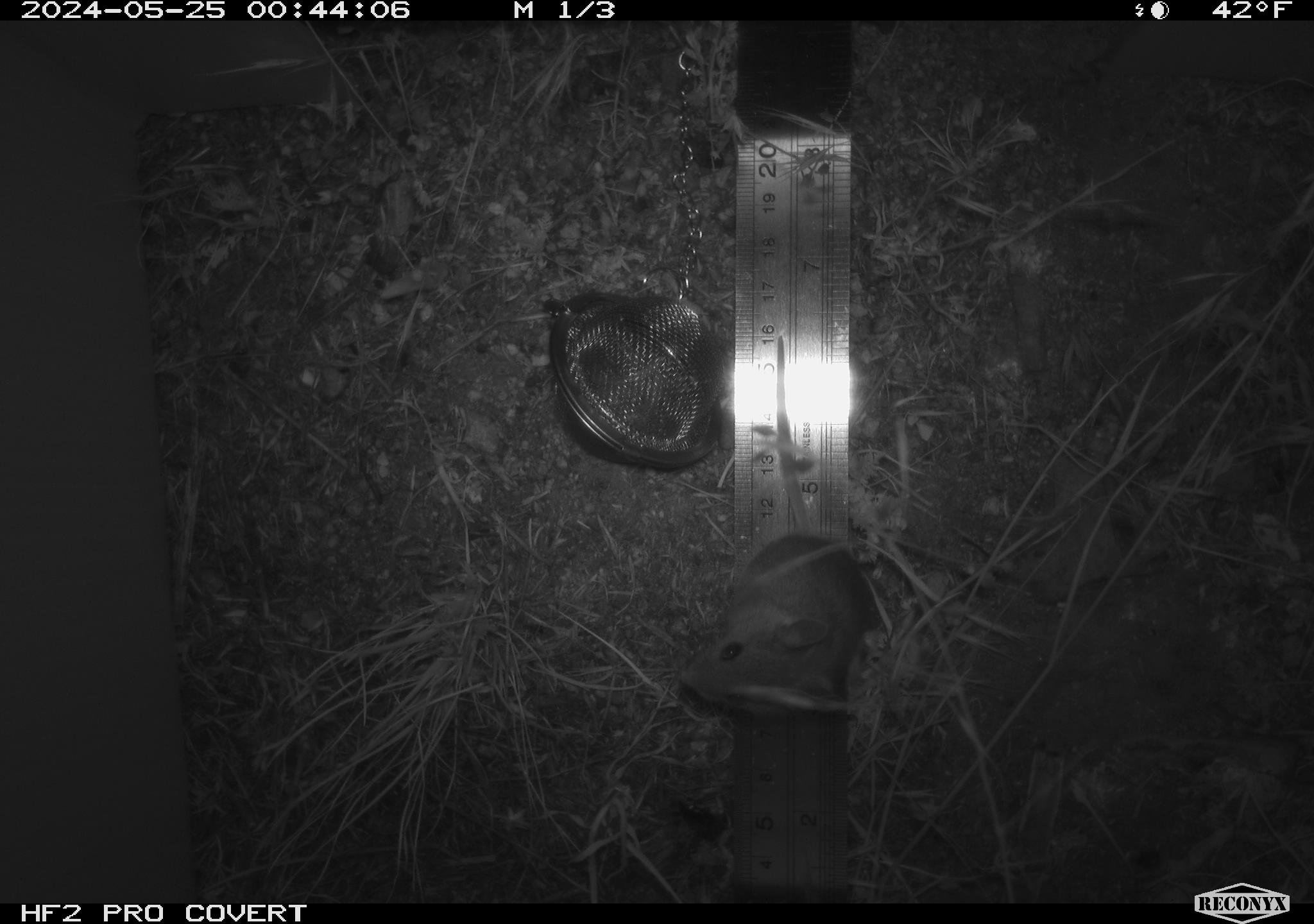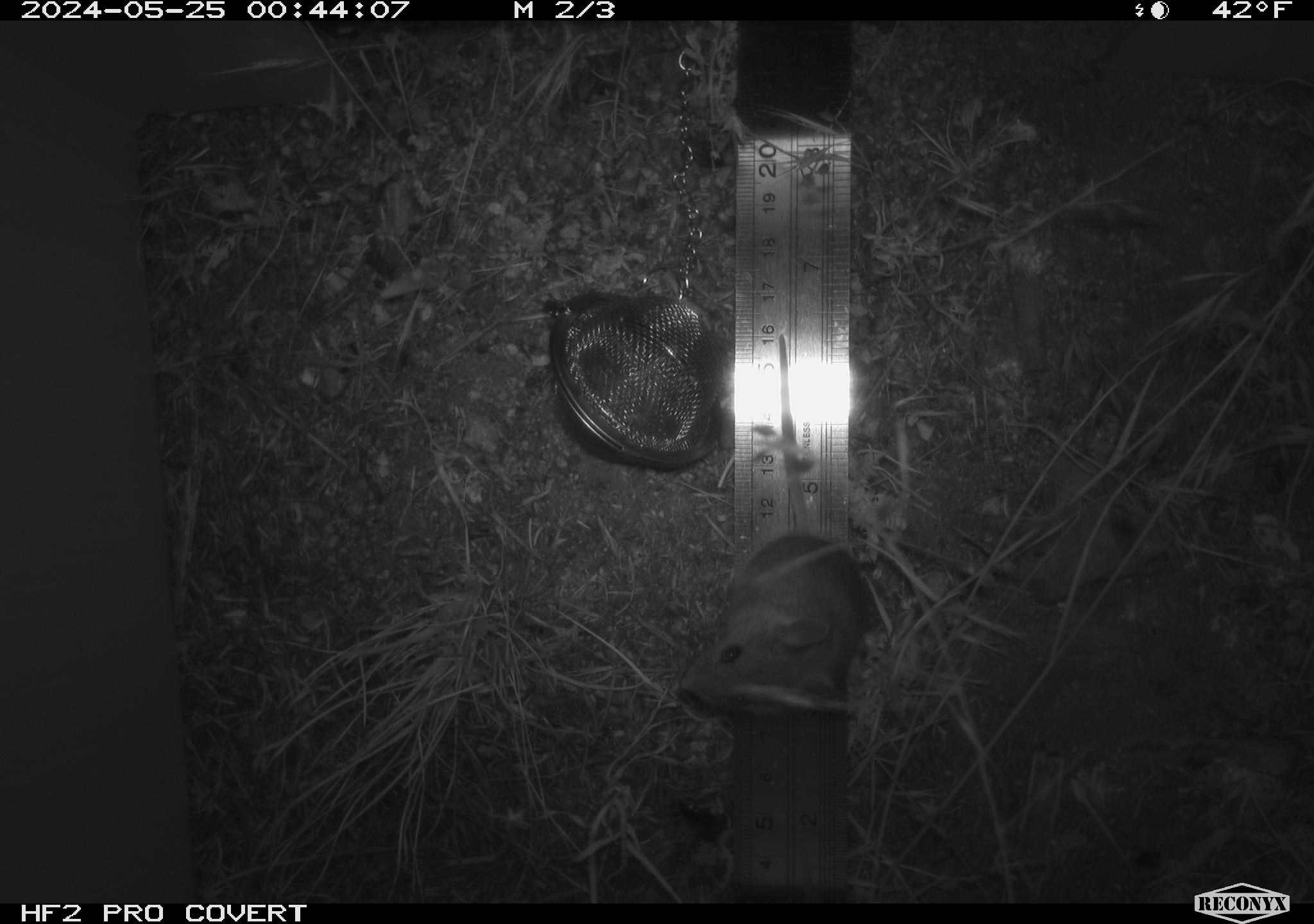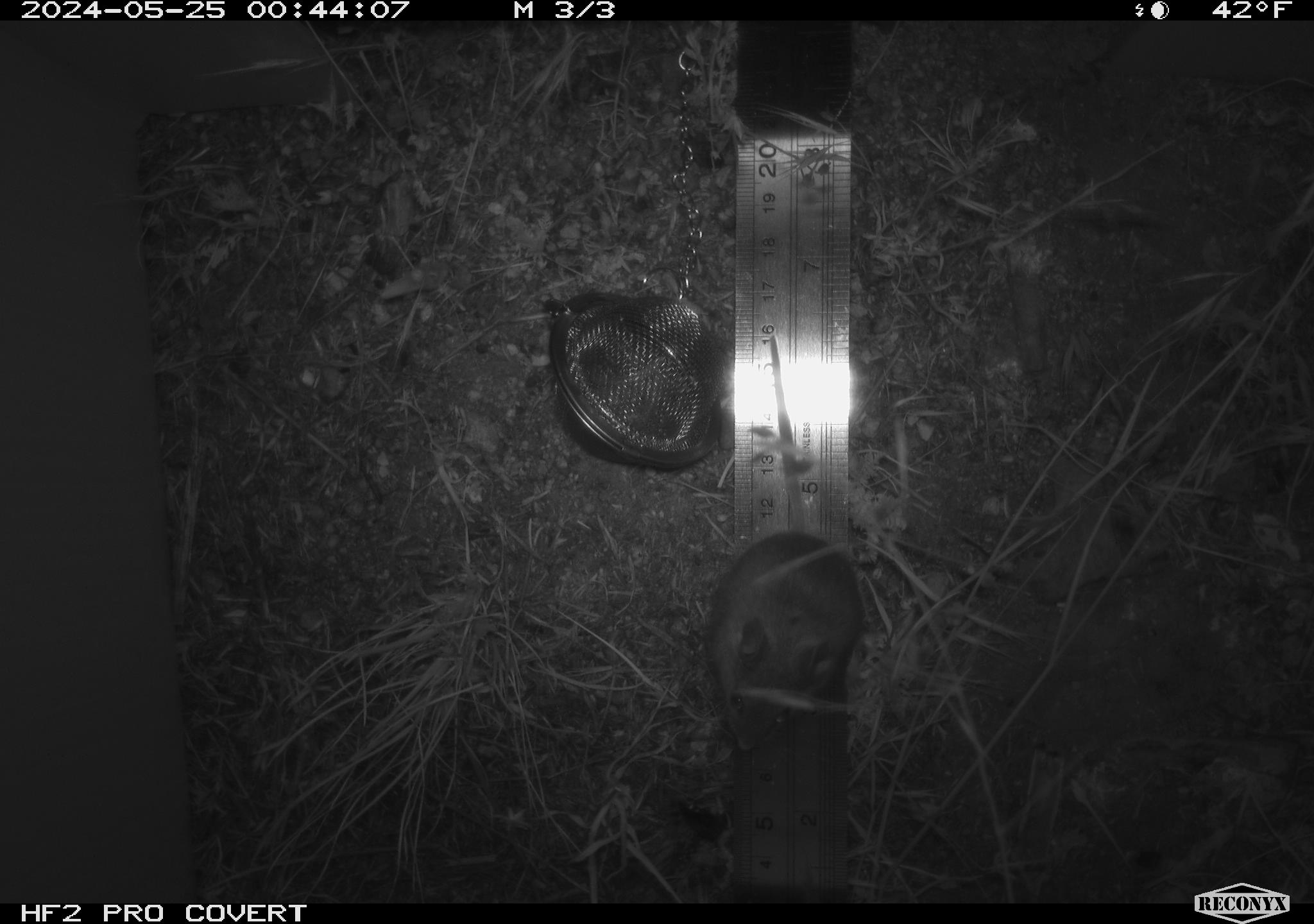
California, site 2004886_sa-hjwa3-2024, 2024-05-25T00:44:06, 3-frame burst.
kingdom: Animalia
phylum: Chordata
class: Mammalia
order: Rodentia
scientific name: Rodentia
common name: rodent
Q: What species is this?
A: Rodent (Rodentia).